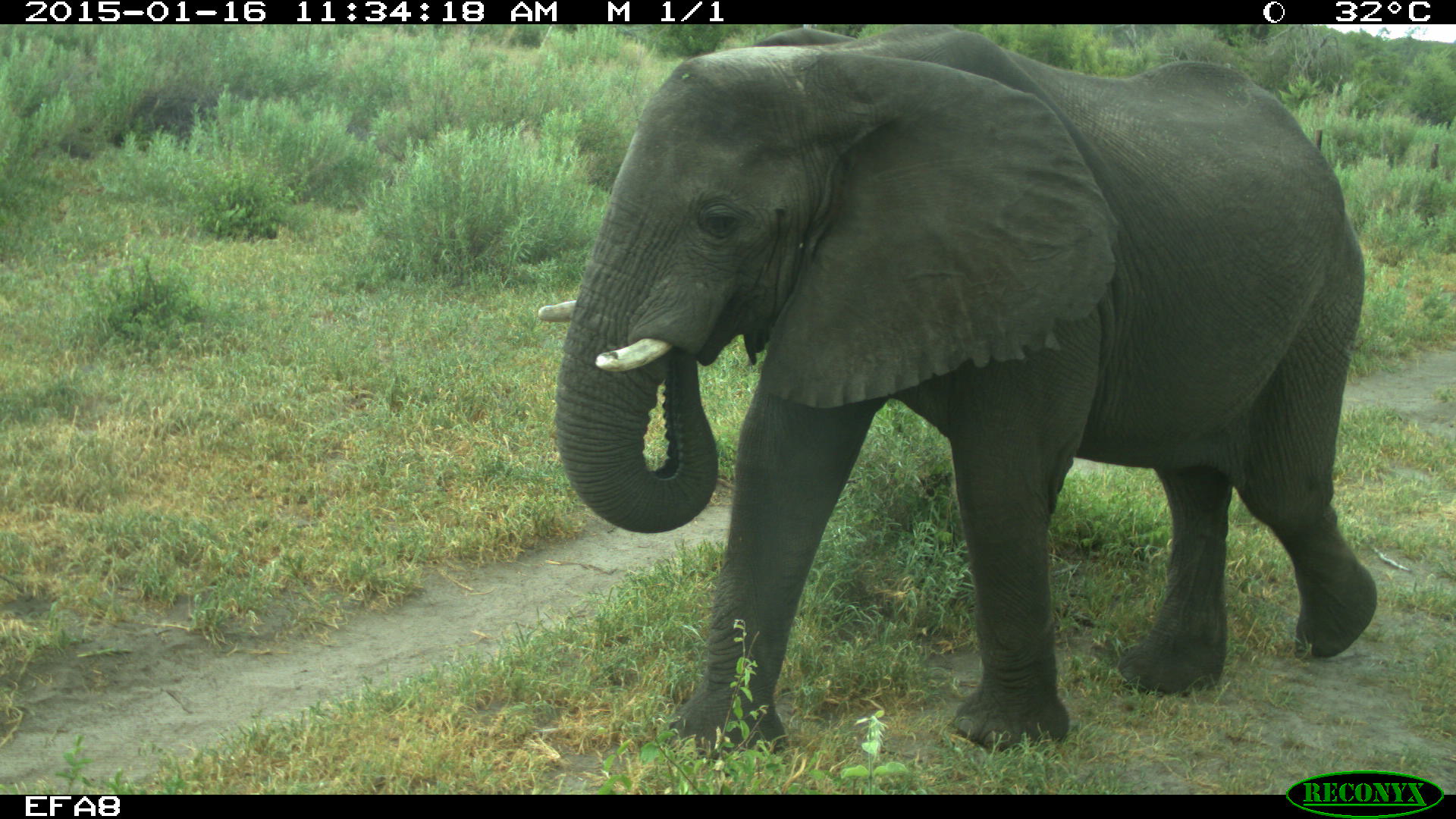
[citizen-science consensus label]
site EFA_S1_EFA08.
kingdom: Animalia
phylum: Chordata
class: Mammalia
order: Proboscidea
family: Elephantidae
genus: Loxodonta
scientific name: Loxodonta africana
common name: african bush elephant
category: elephant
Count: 1.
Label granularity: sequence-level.